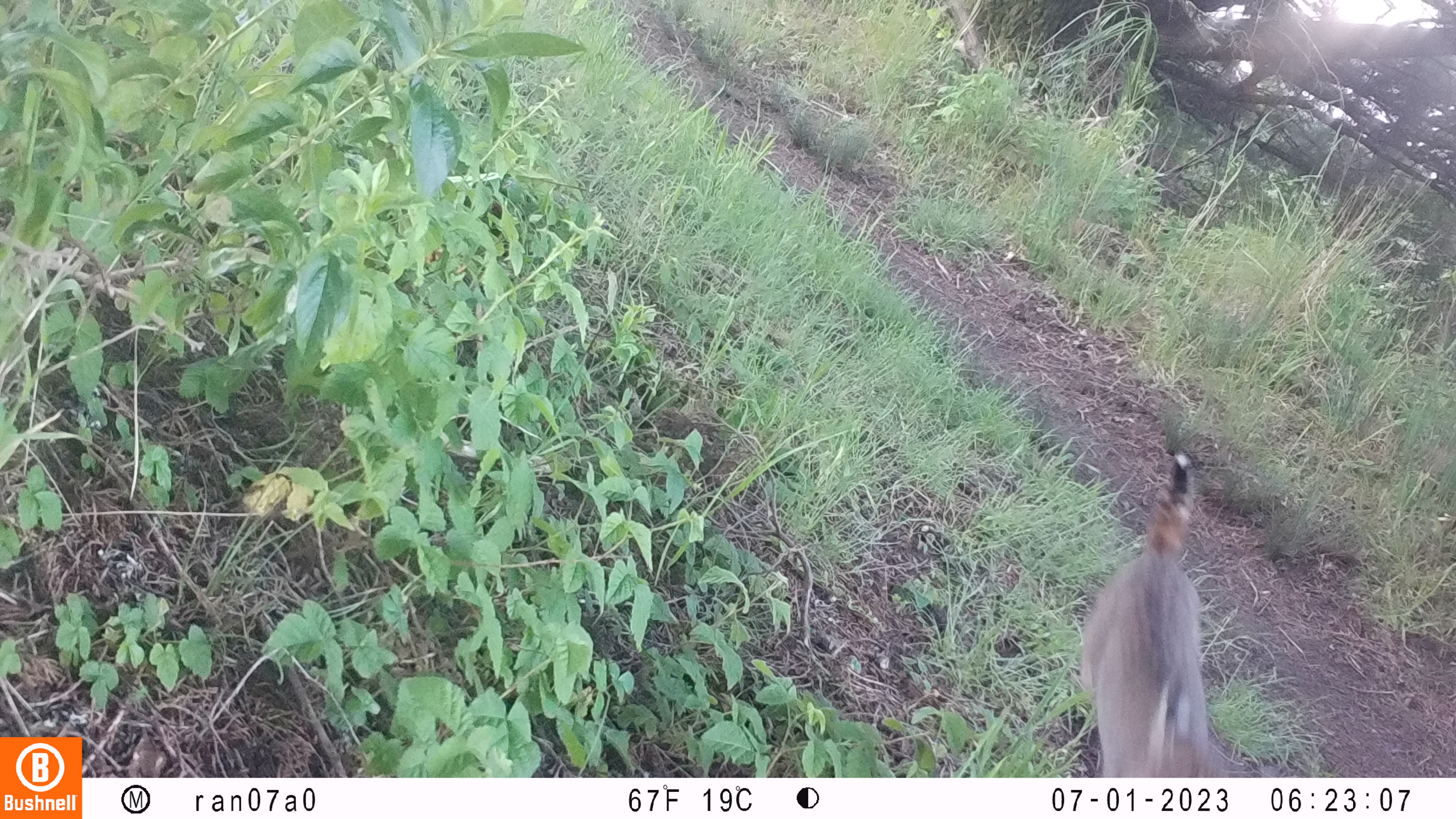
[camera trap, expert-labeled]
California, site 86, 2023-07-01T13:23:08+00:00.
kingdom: Animalia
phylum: Chordata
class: Mammalia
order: Carnivora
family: Felidae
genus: Lynx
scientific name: Lynx rufus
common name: bobcat